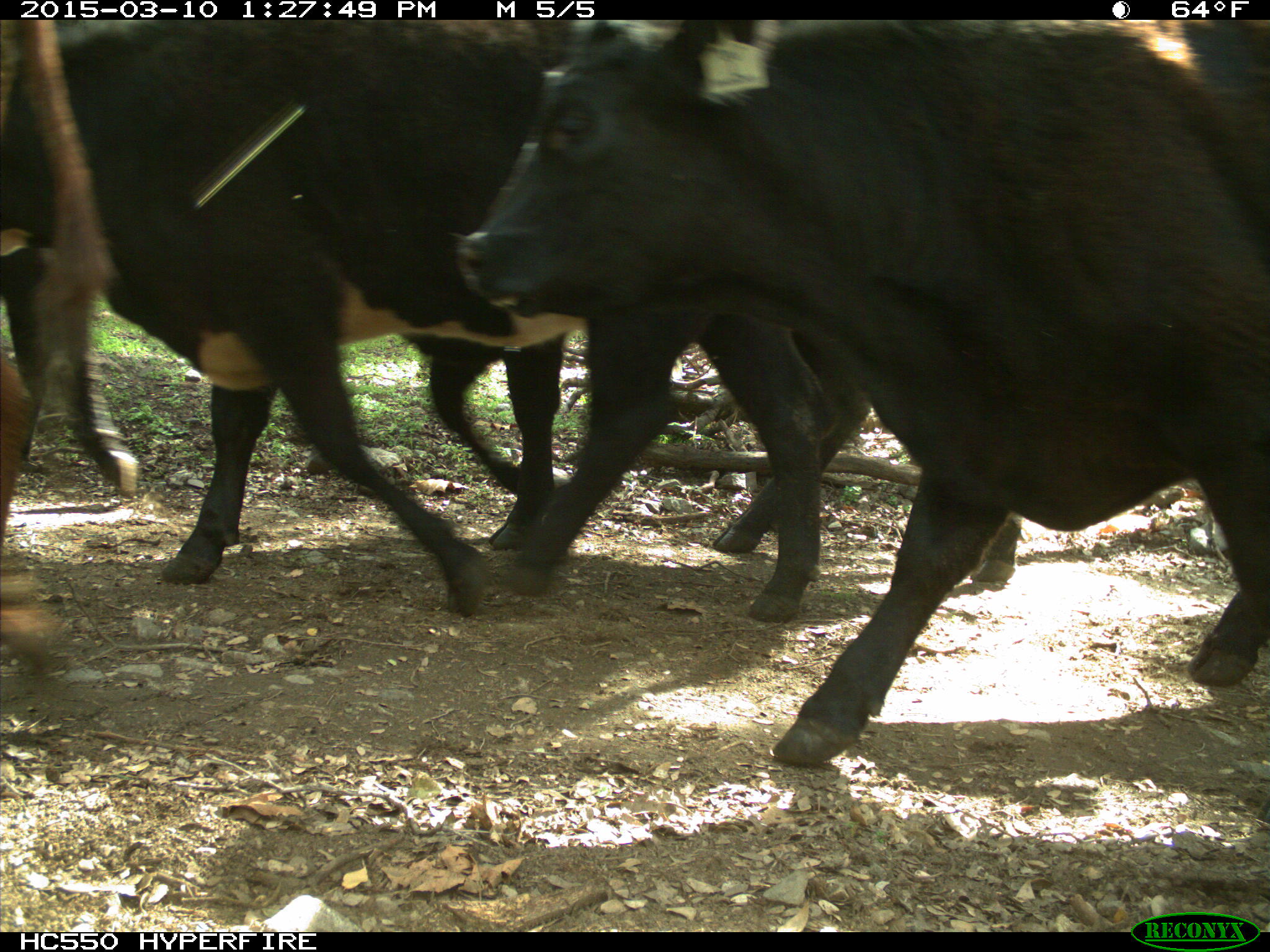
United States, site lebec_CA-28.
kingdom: Animalia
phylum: Chordata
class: Mammalia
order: Artiodactyla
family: Bovidae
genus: Bos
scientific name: Bos taurus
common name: domestic cow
Bos taurus (domestic cow).